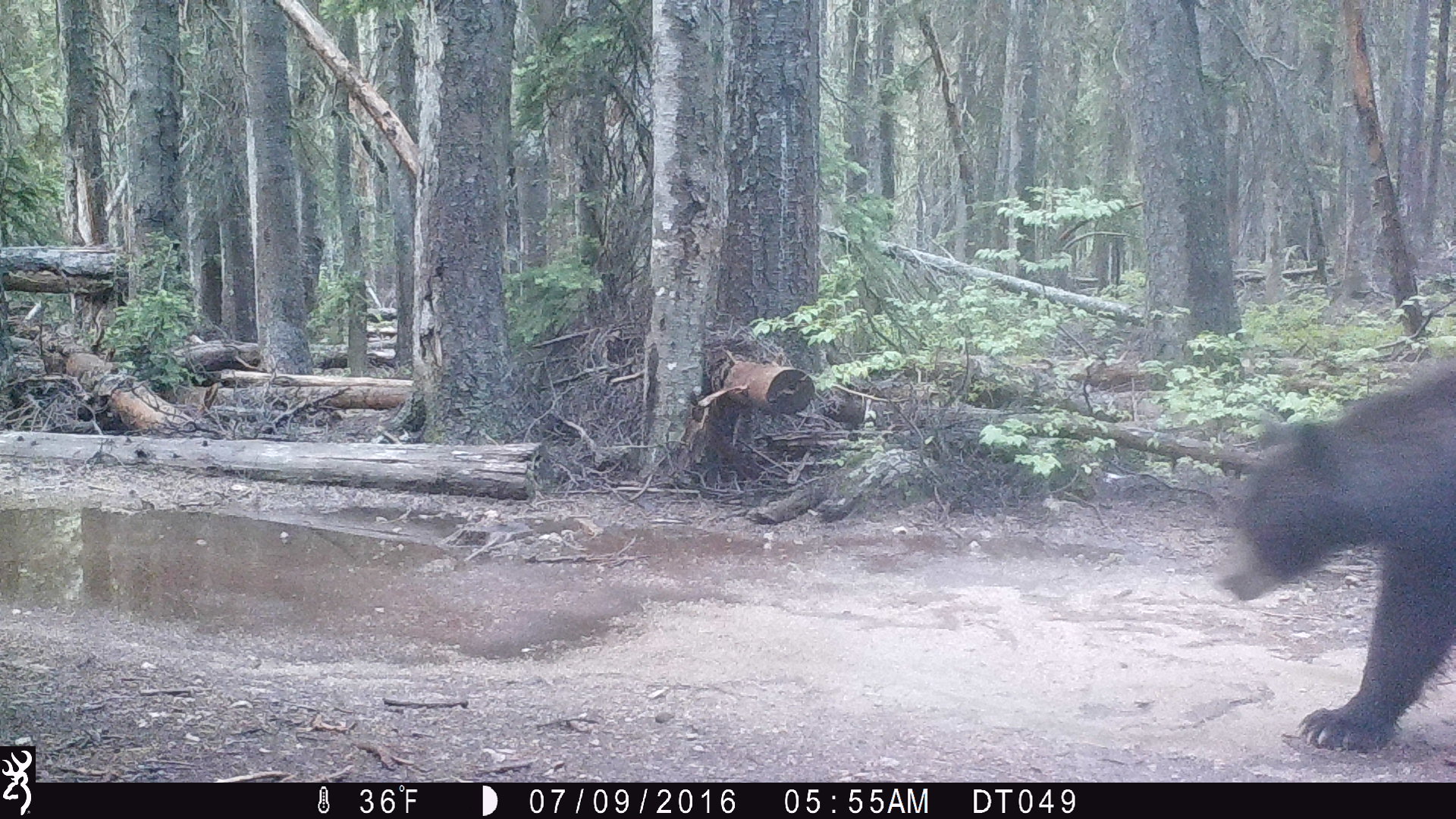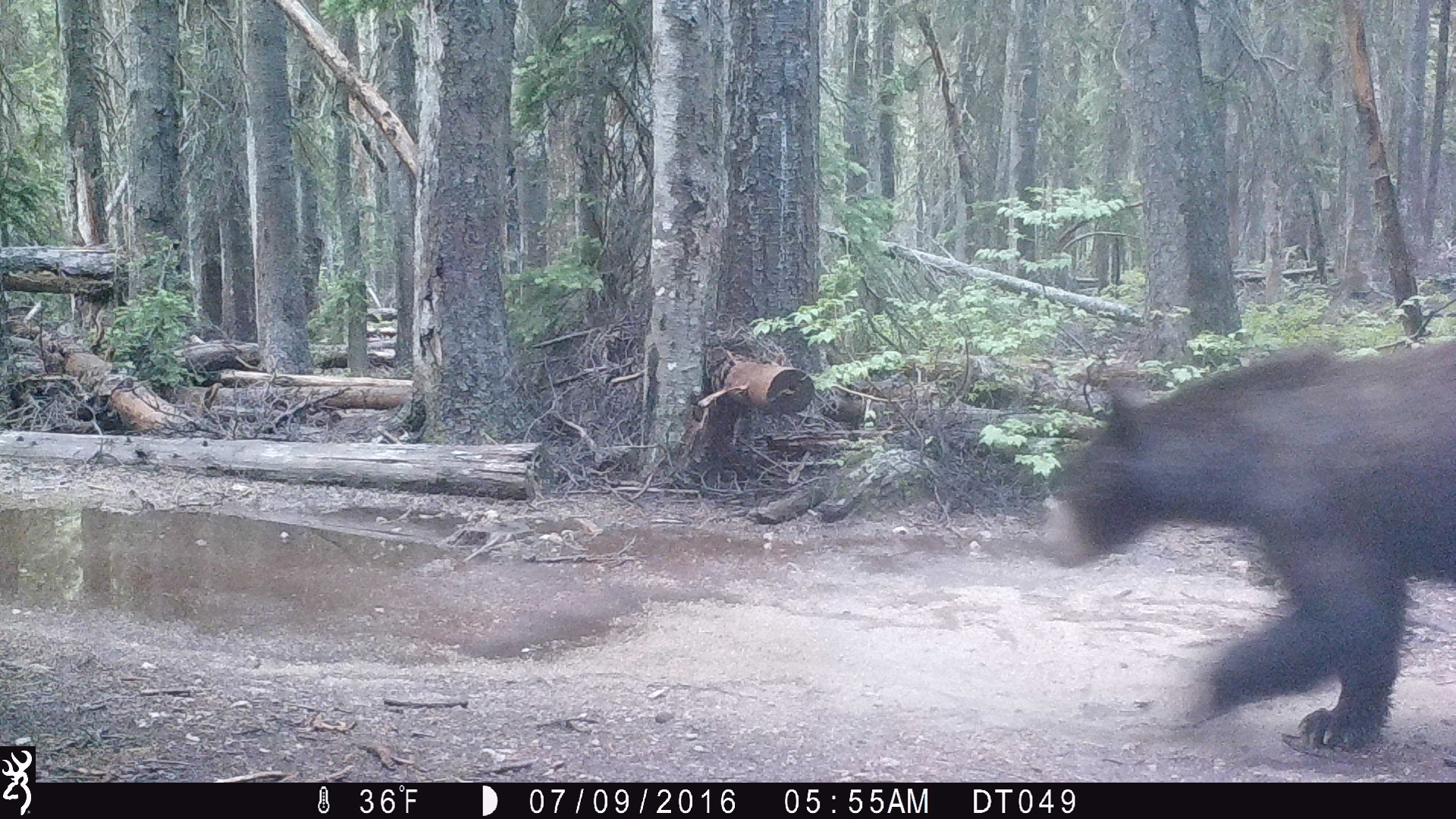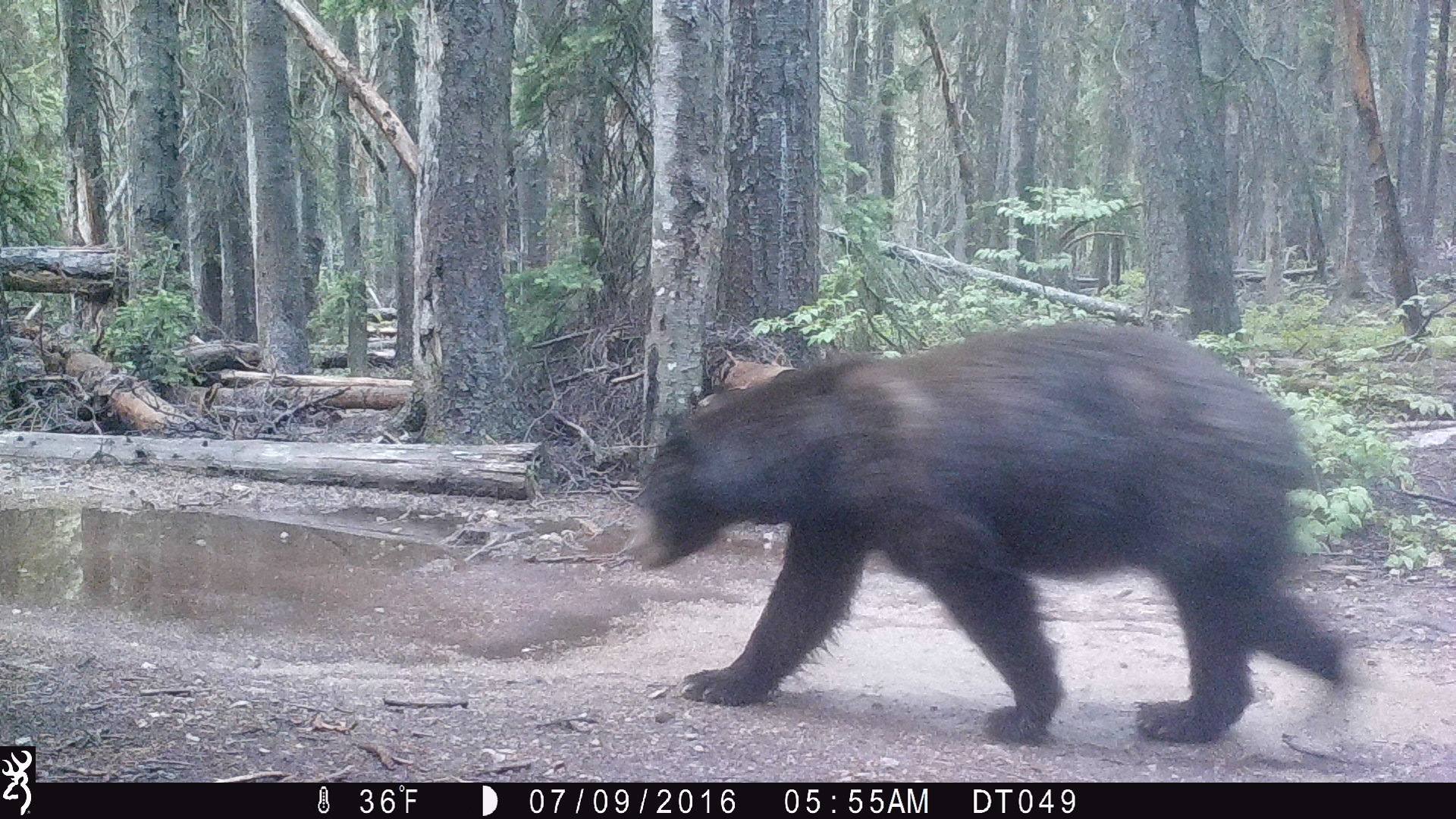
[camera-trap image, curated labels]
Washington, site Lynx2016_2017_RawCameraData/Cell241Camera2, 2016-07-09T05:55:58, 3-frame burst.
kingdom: Animalia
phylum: Chordata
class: Mammalia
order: Carnivora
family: Ursidae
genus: Ursus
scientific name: Ursus americanus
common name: american black bear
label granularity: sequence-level